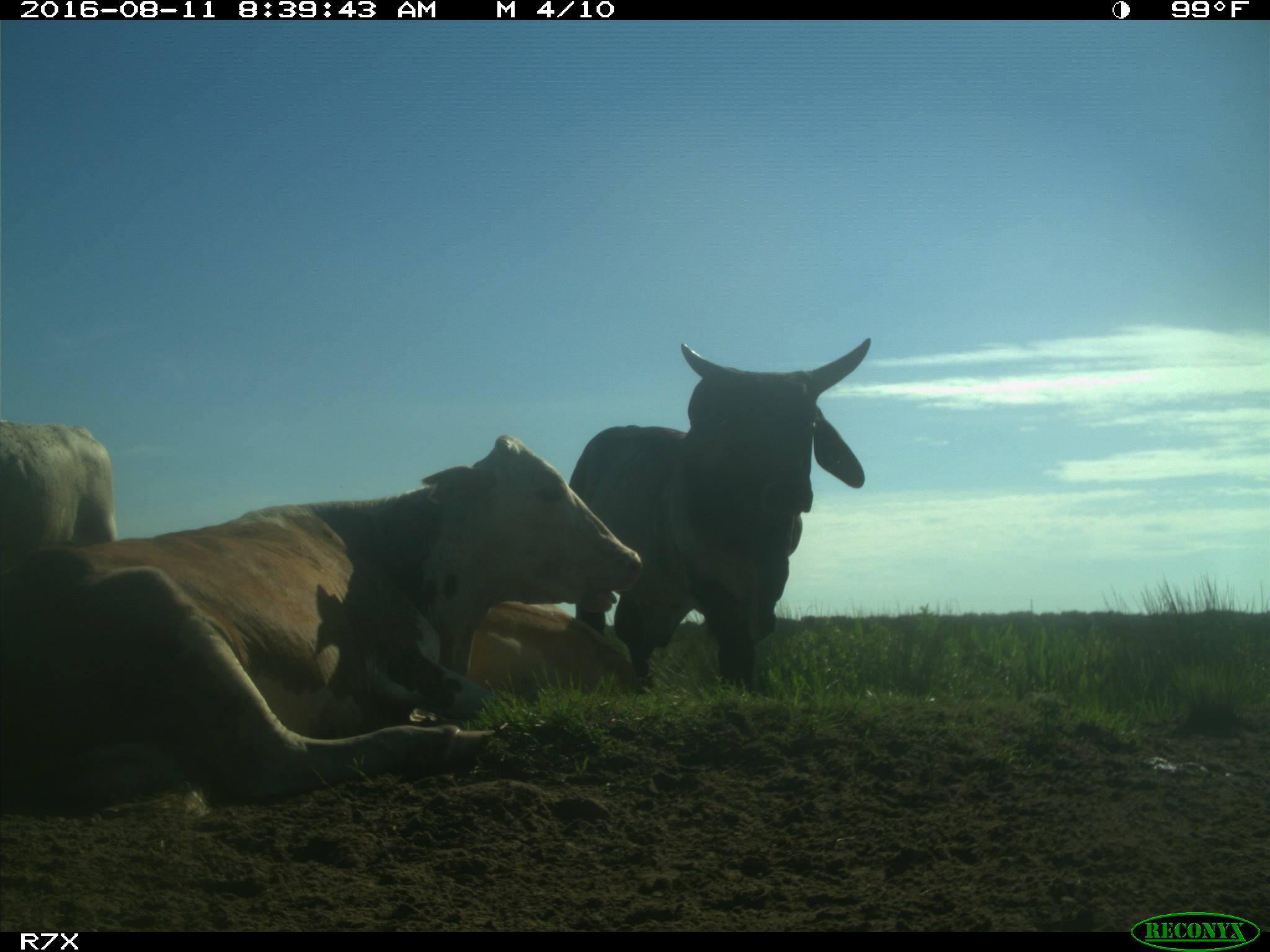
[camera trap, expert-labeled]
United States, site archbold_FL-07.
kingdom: Animalia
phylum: Chordata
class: Mammalia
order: Artiodactyla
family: Bovidae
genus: Bos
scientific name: Bos taurus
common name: domestic cow